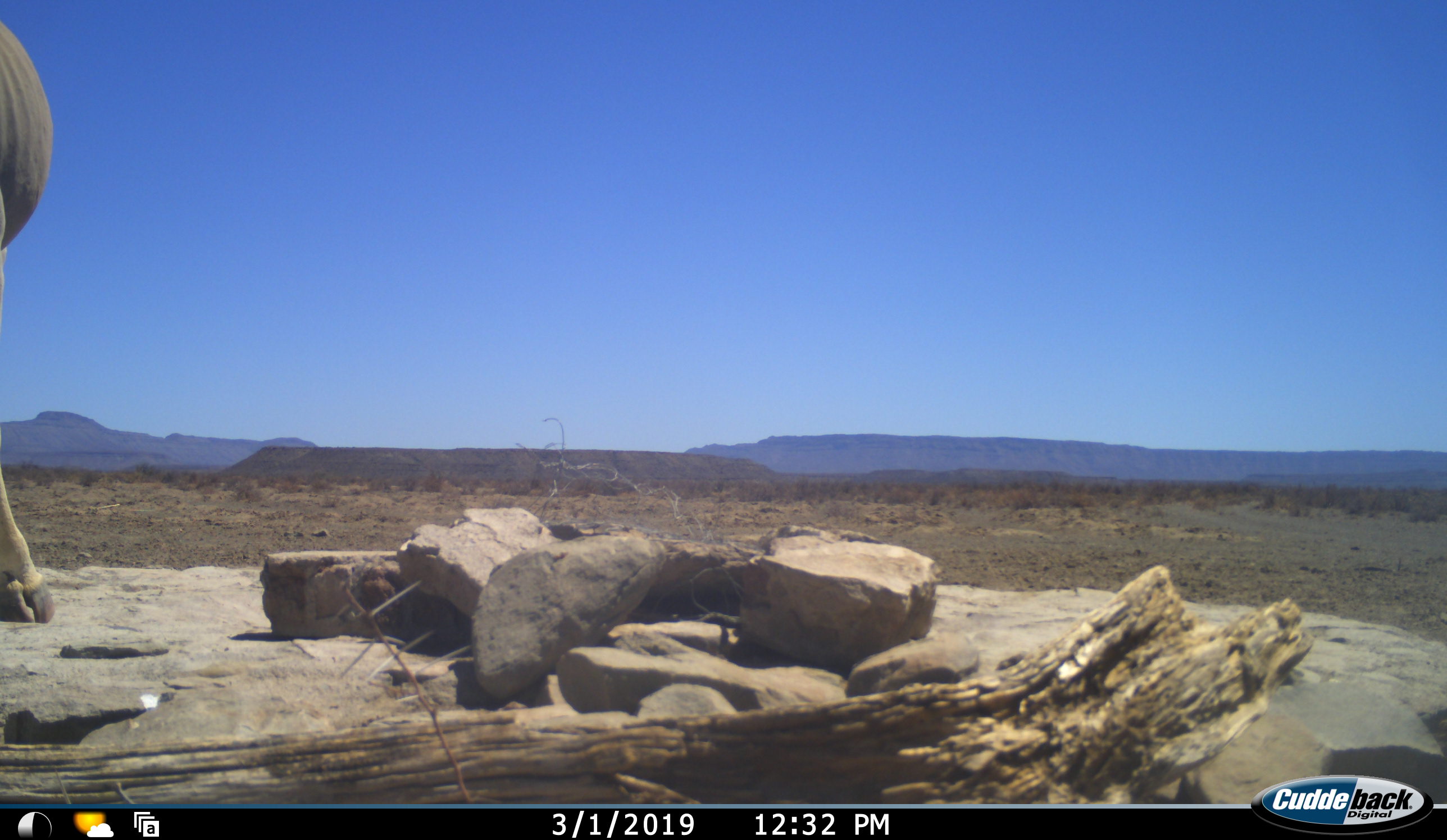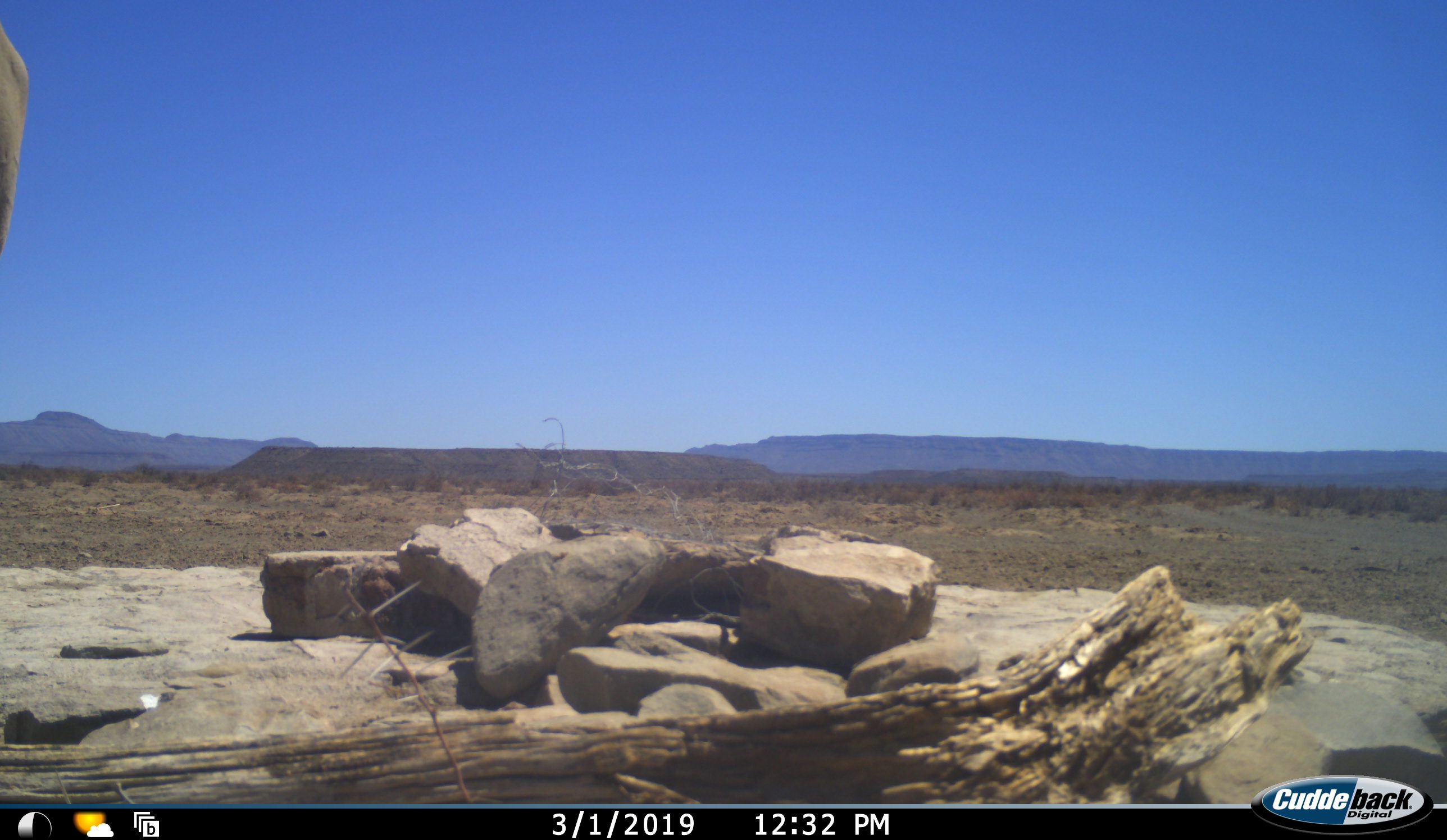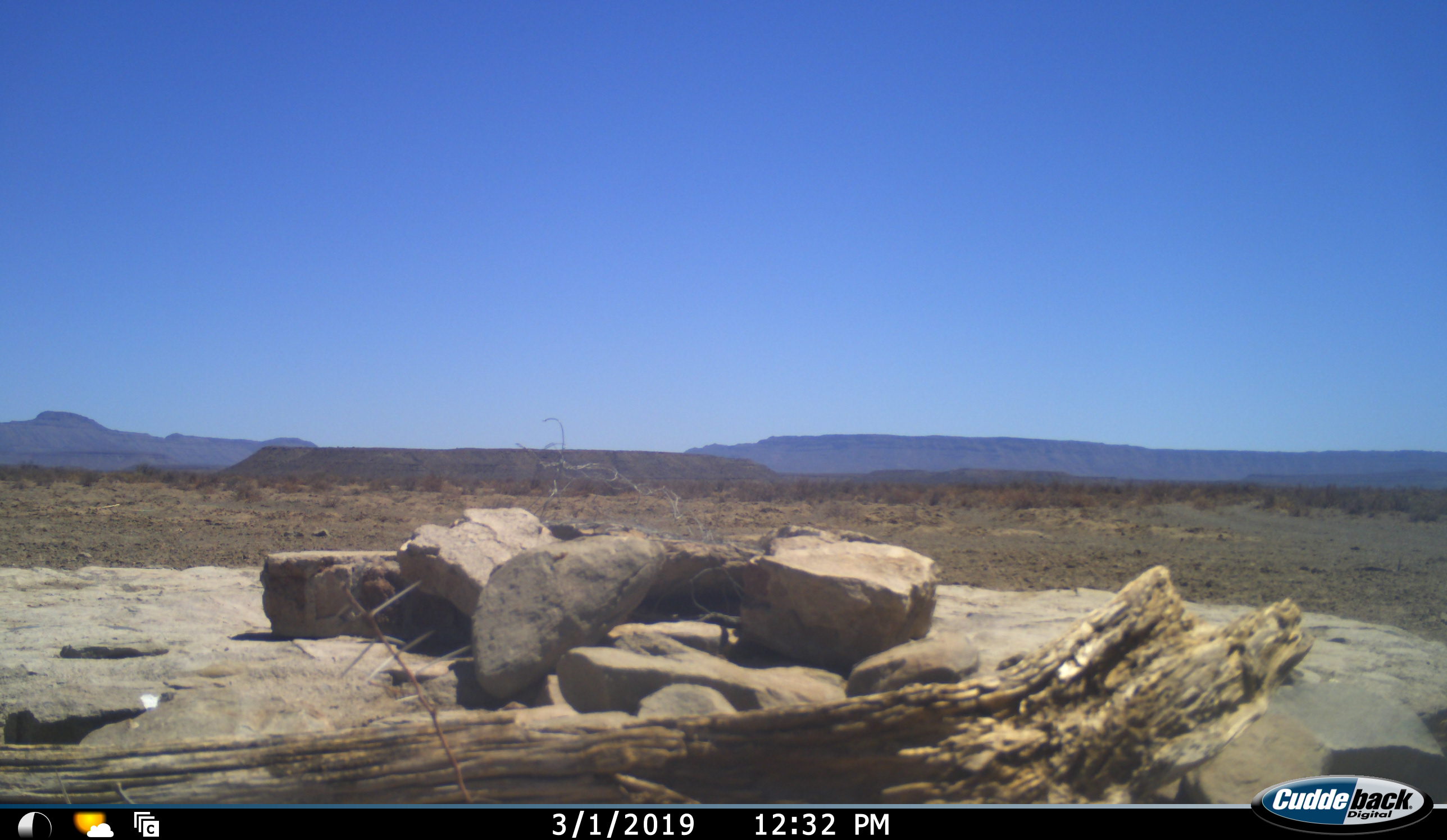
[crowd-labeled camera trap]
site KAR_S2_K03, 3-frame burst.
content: unidentified animal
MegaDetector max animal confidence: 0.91